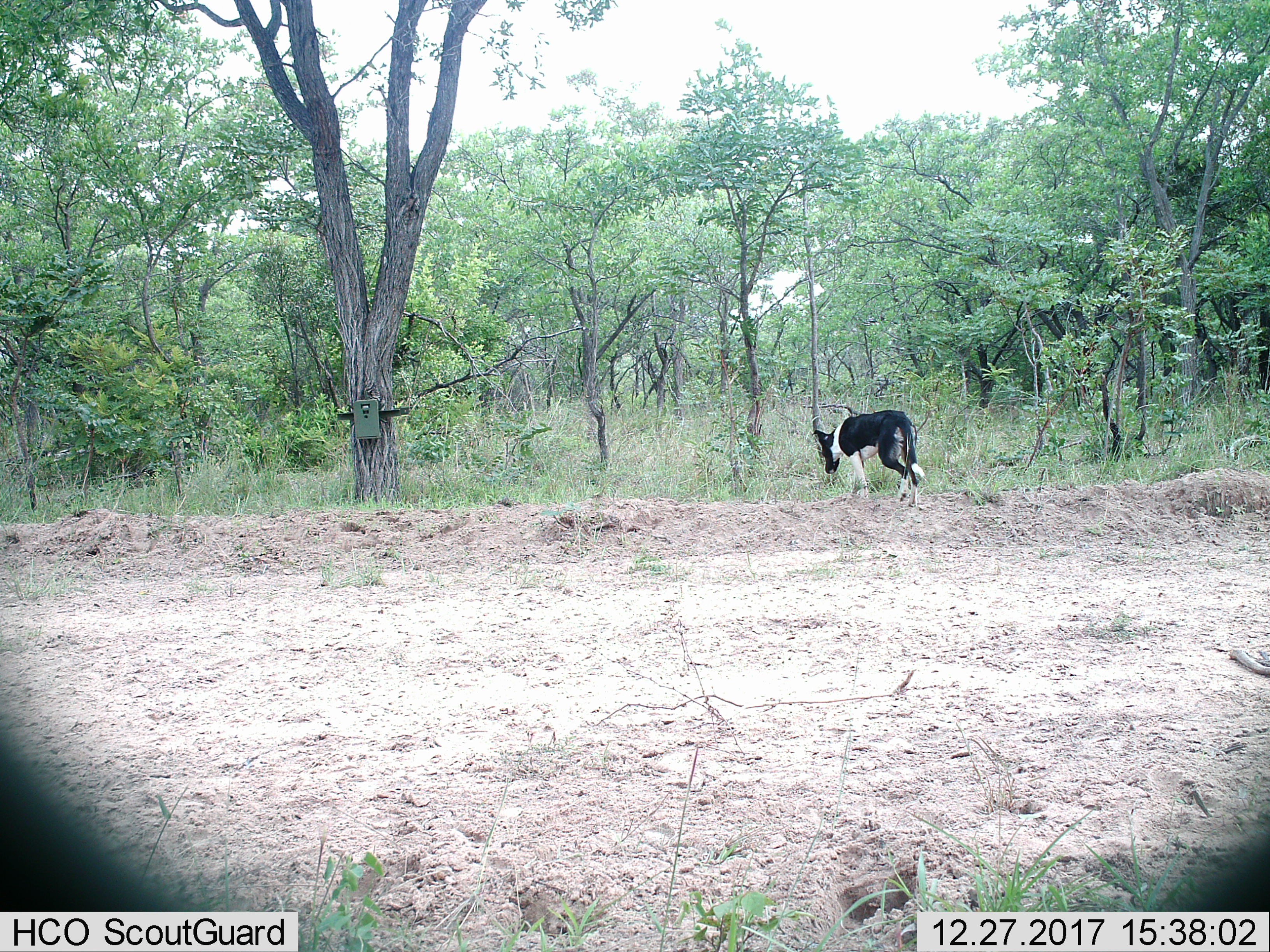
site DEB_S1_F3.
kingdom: Animalia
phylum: Chordata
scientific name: Vertebrata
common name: domestic animal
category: domesticanimal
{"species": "domesticanimal (domestic animal) (Vertebrata)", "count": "1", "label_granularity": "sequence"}